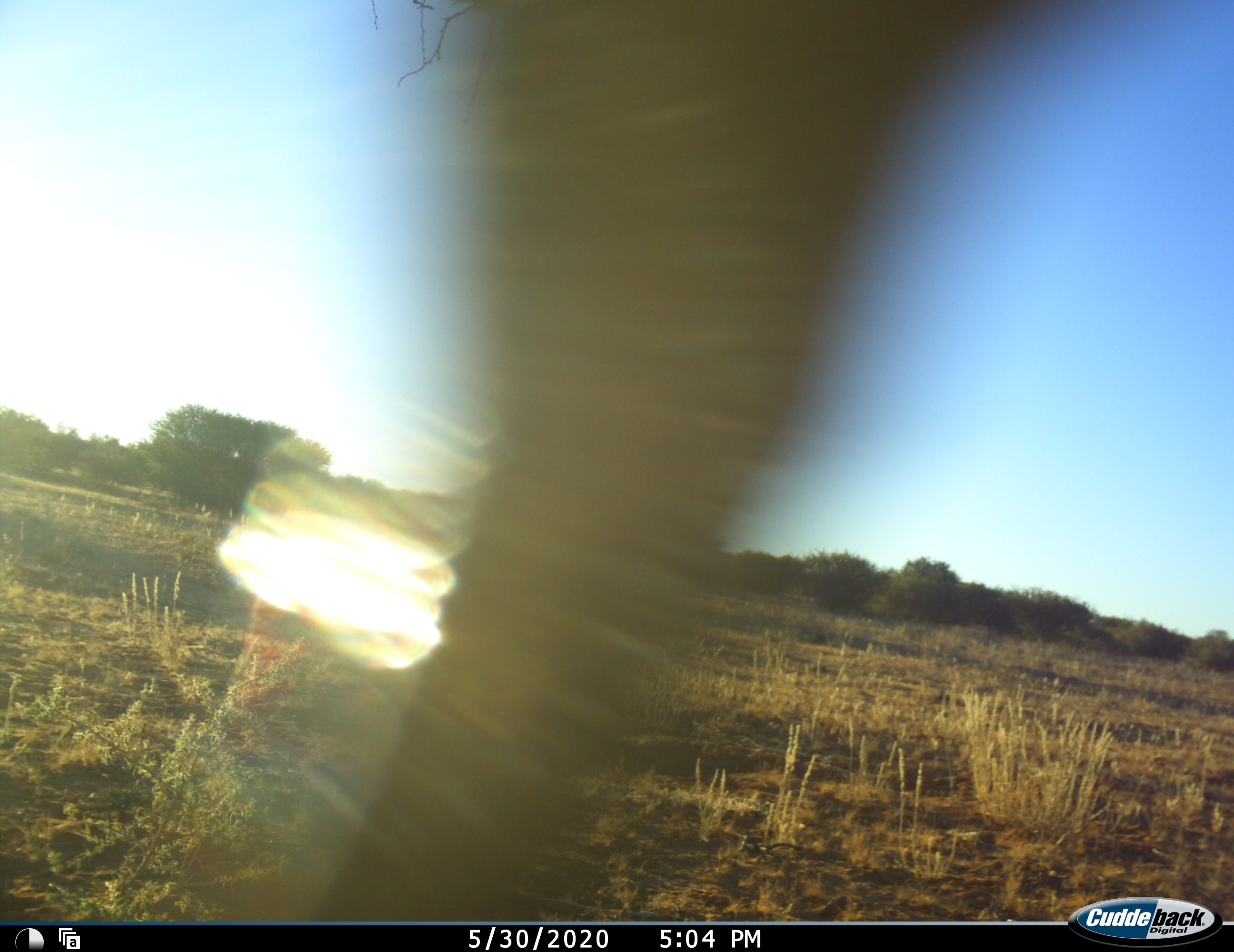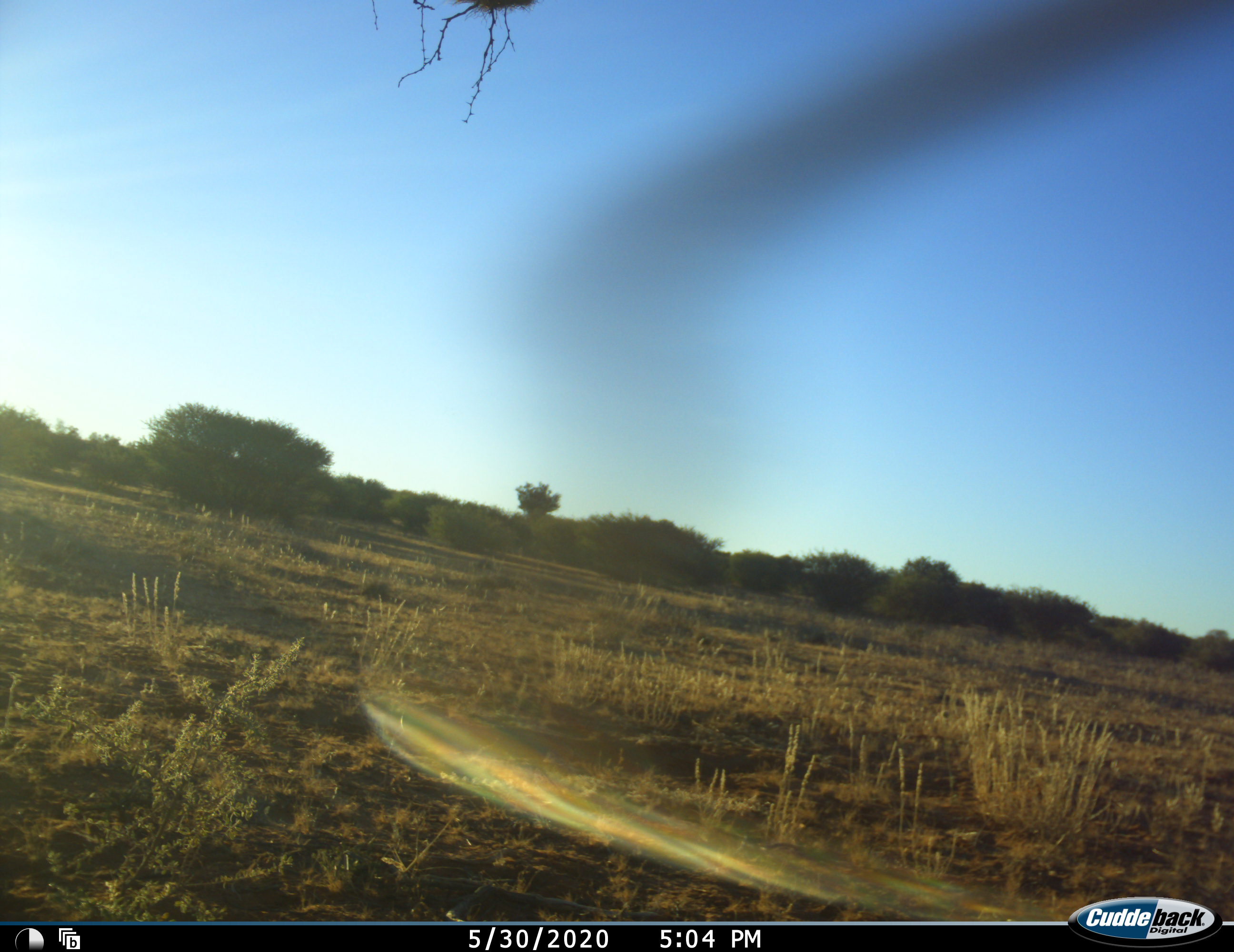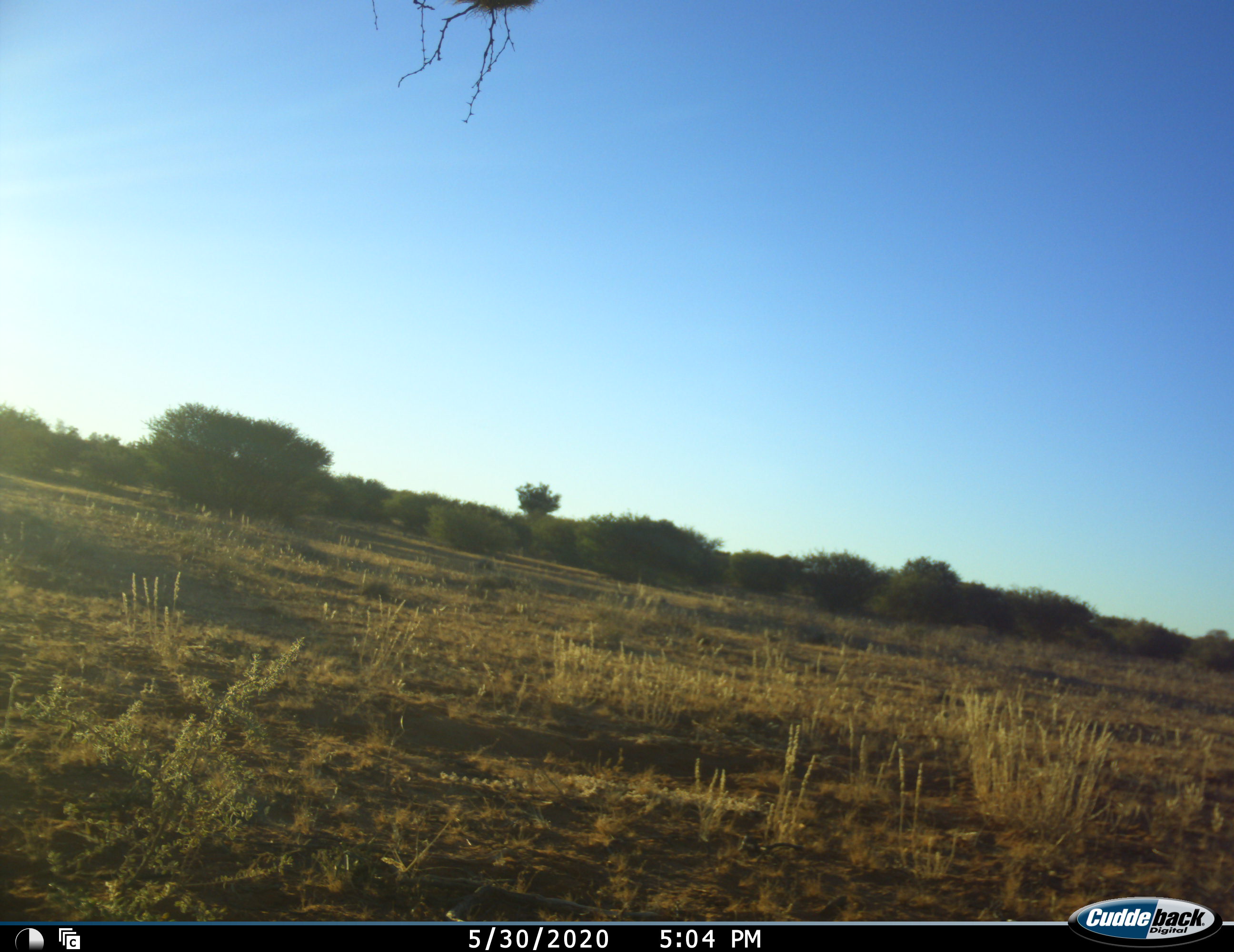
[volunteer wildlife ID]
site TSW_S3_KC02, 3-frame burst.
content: unidentified animal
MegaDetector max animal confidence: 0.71